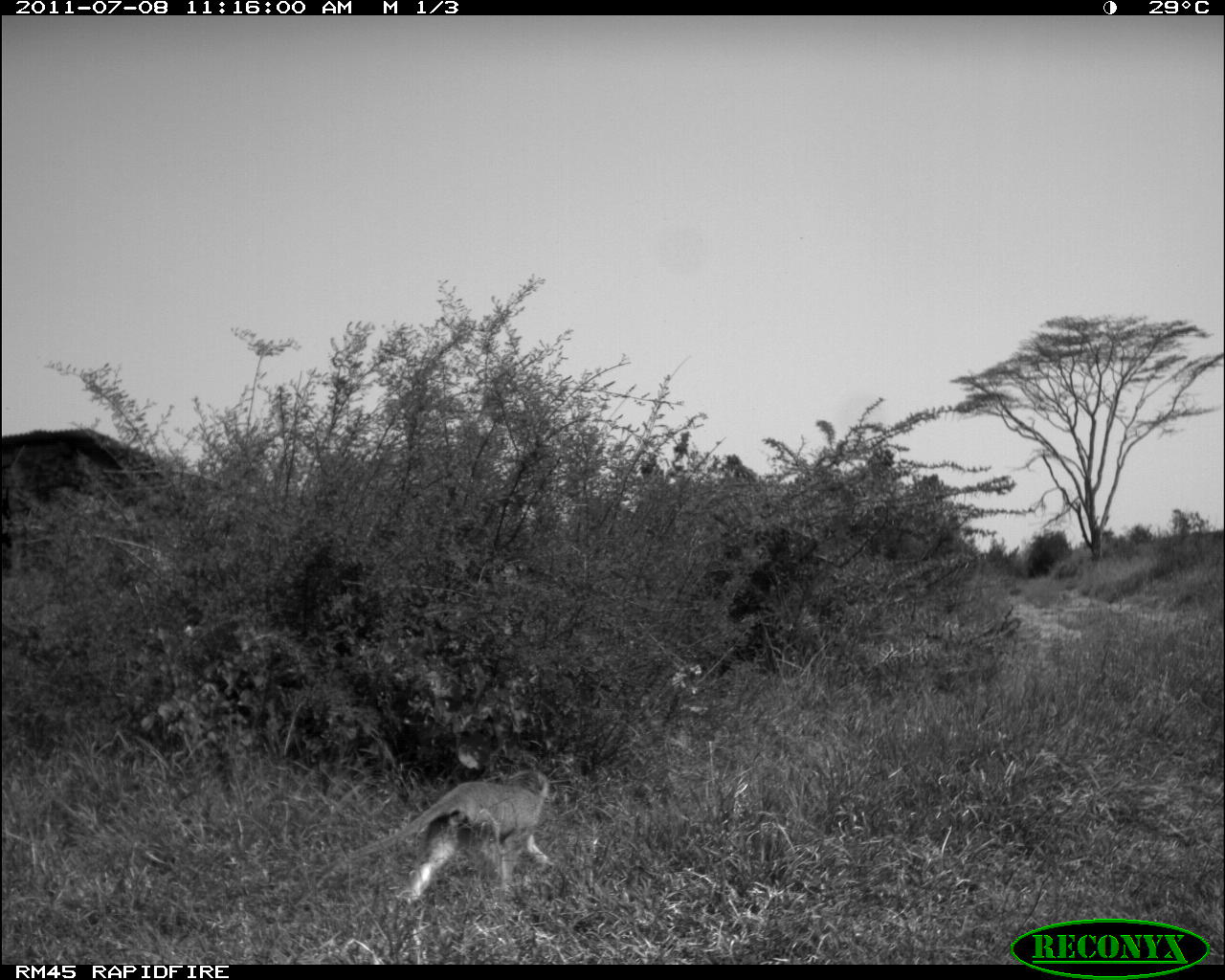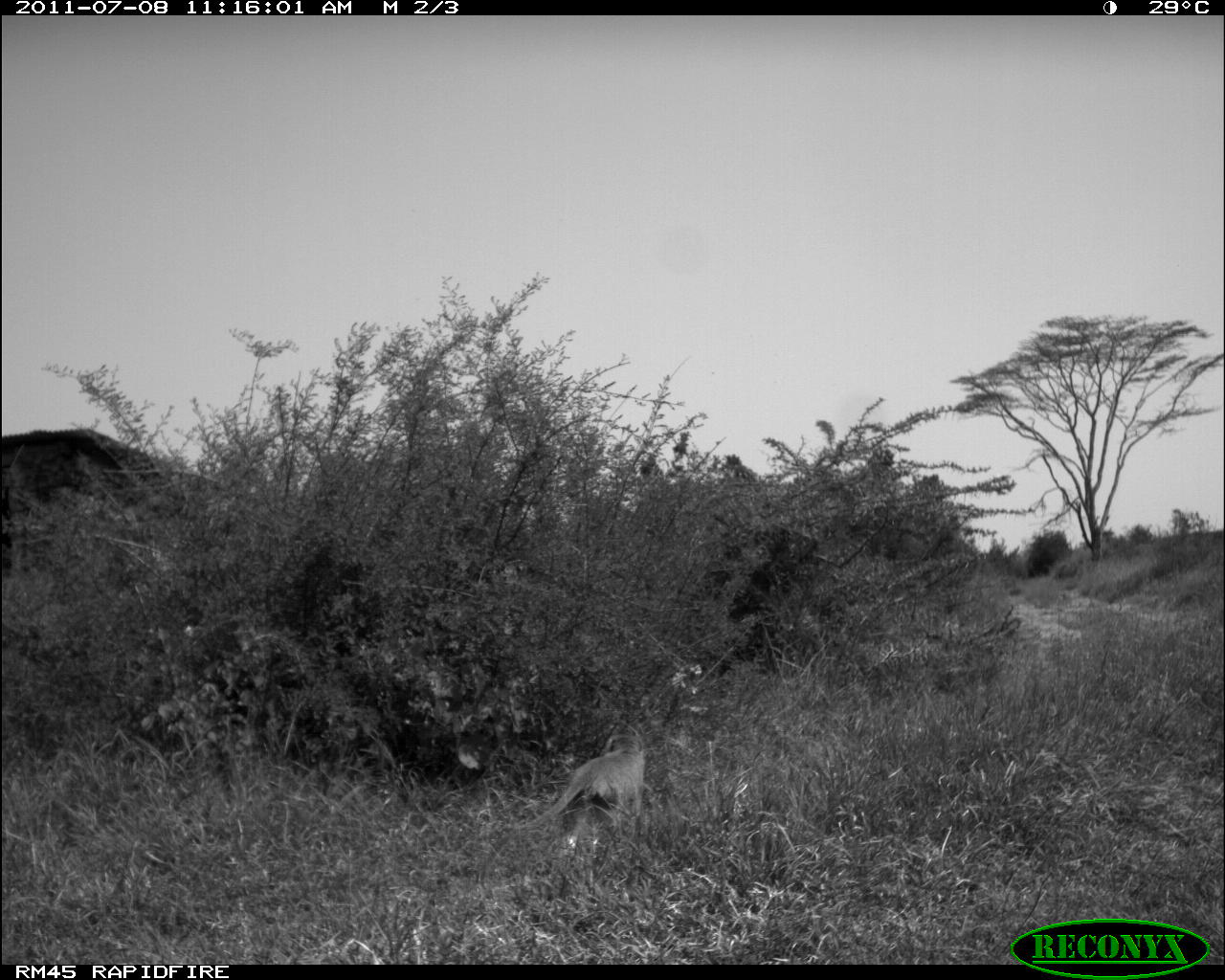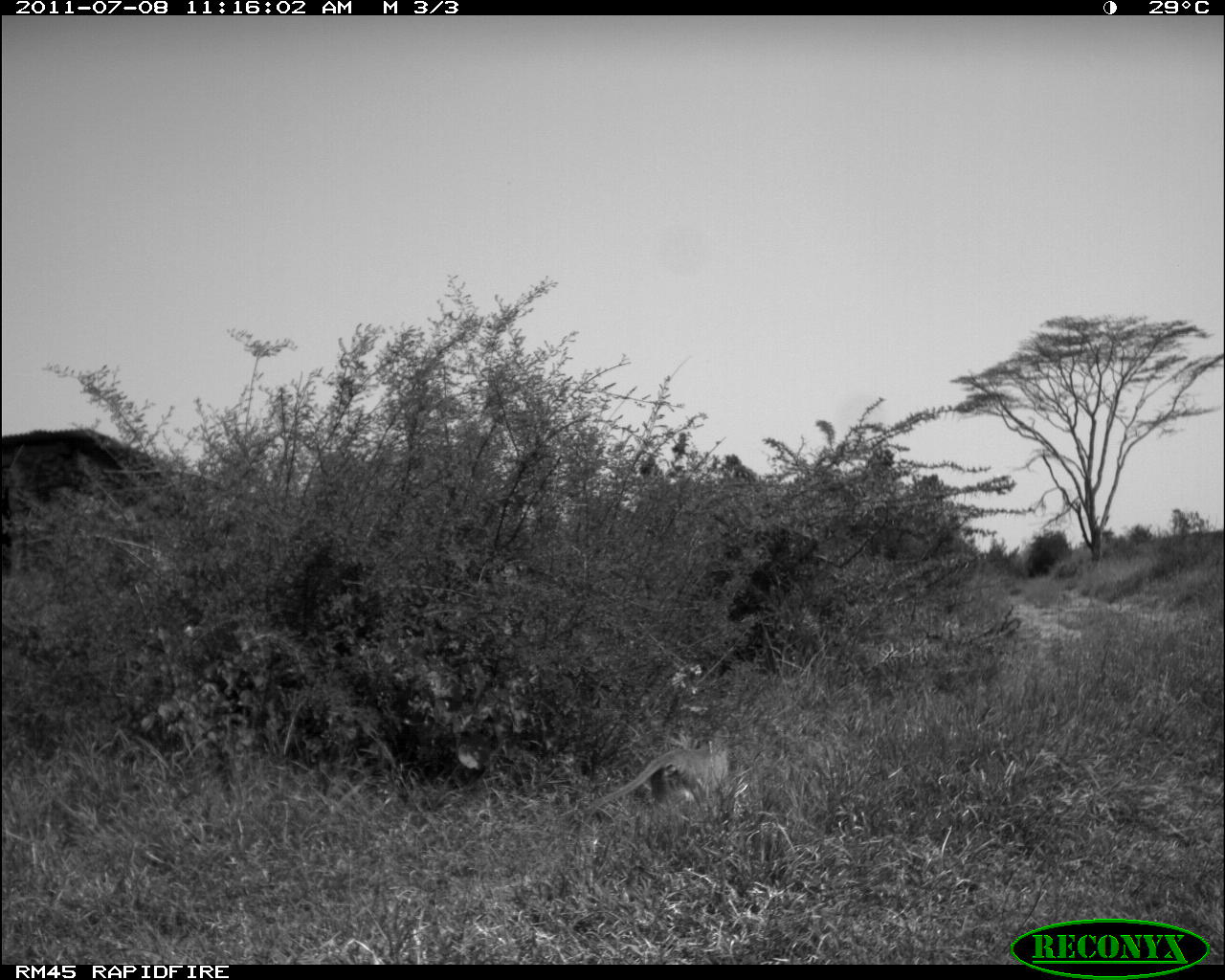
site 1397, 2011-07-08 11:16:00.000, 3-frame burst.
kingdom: Animalia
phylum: Chordata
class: Mammalia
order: Primates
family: Cercopithecidae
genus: Chlorocebus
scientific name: Chlorocebus pygerythrus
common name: vervet monkey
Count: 1.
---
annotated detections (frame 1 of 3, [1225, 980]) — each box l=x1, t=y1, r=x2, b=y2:
chlorocebus pygerythrus: l=291, t=767, r=555, b=908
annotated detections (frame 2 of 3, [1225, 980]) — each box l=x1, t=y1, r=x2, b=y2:
chlorocebus pygerythrus: l=503, t=734, r=646, b=858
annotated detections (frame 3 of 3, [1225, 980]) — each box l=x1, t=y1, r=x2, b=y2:
chlorocebus pygerythrus: l=591, t=726, r=732, b=814